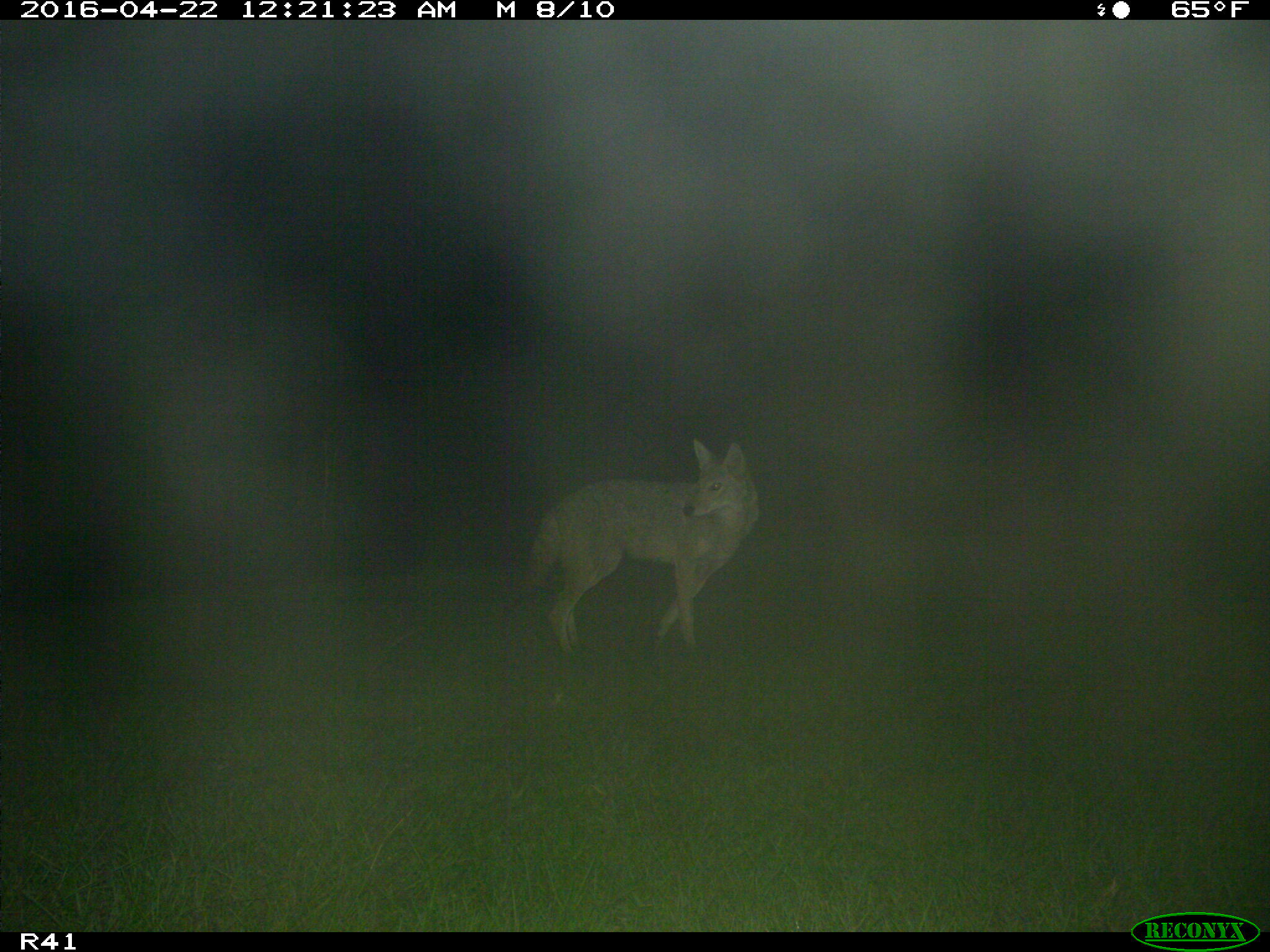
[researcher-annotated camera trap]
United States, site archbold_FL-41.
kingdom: Animalia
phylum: Chordata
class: Mammalia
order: Artiodactyla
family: Bovidae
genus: Bos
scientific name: Bos taurus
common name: domestic cow